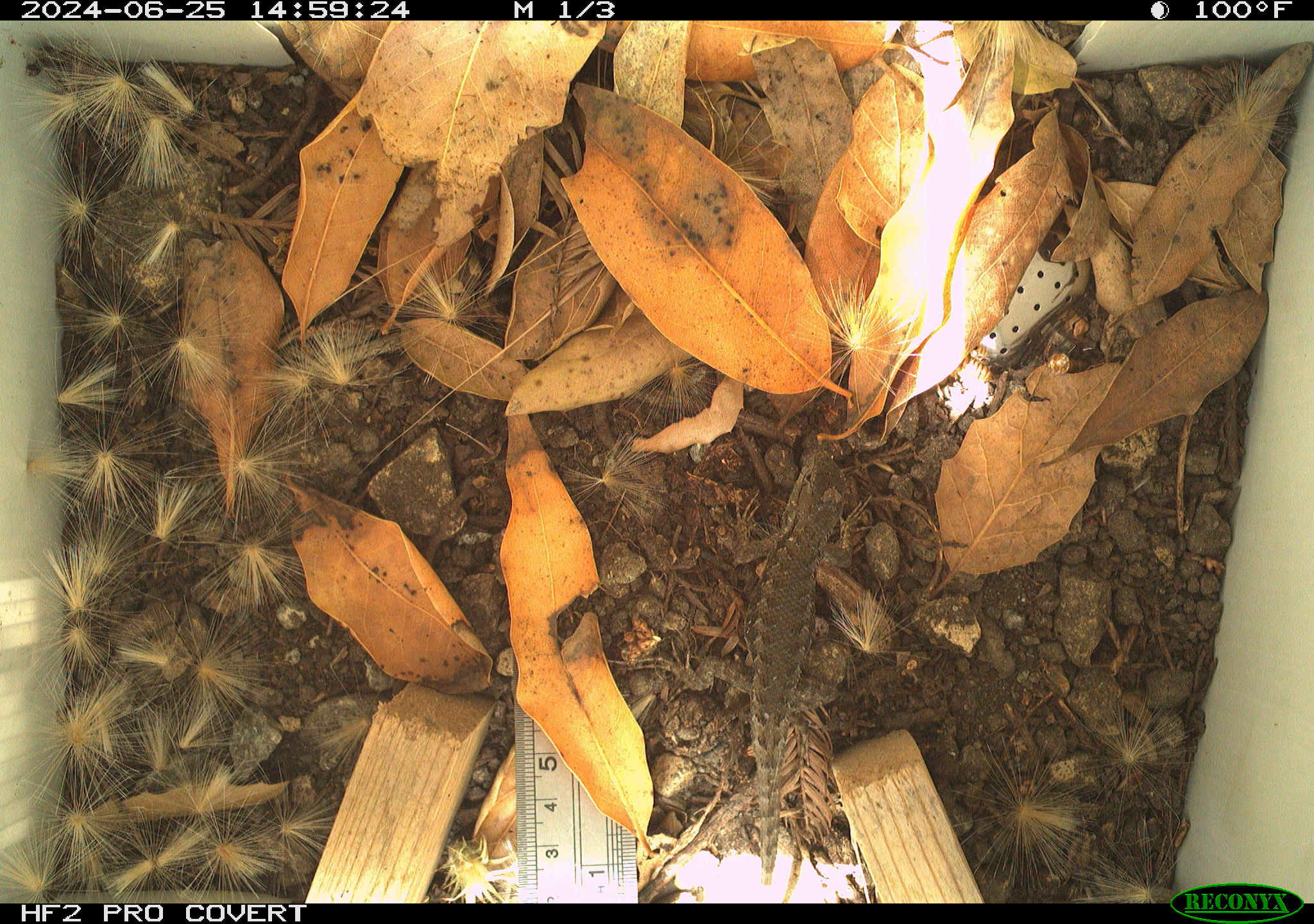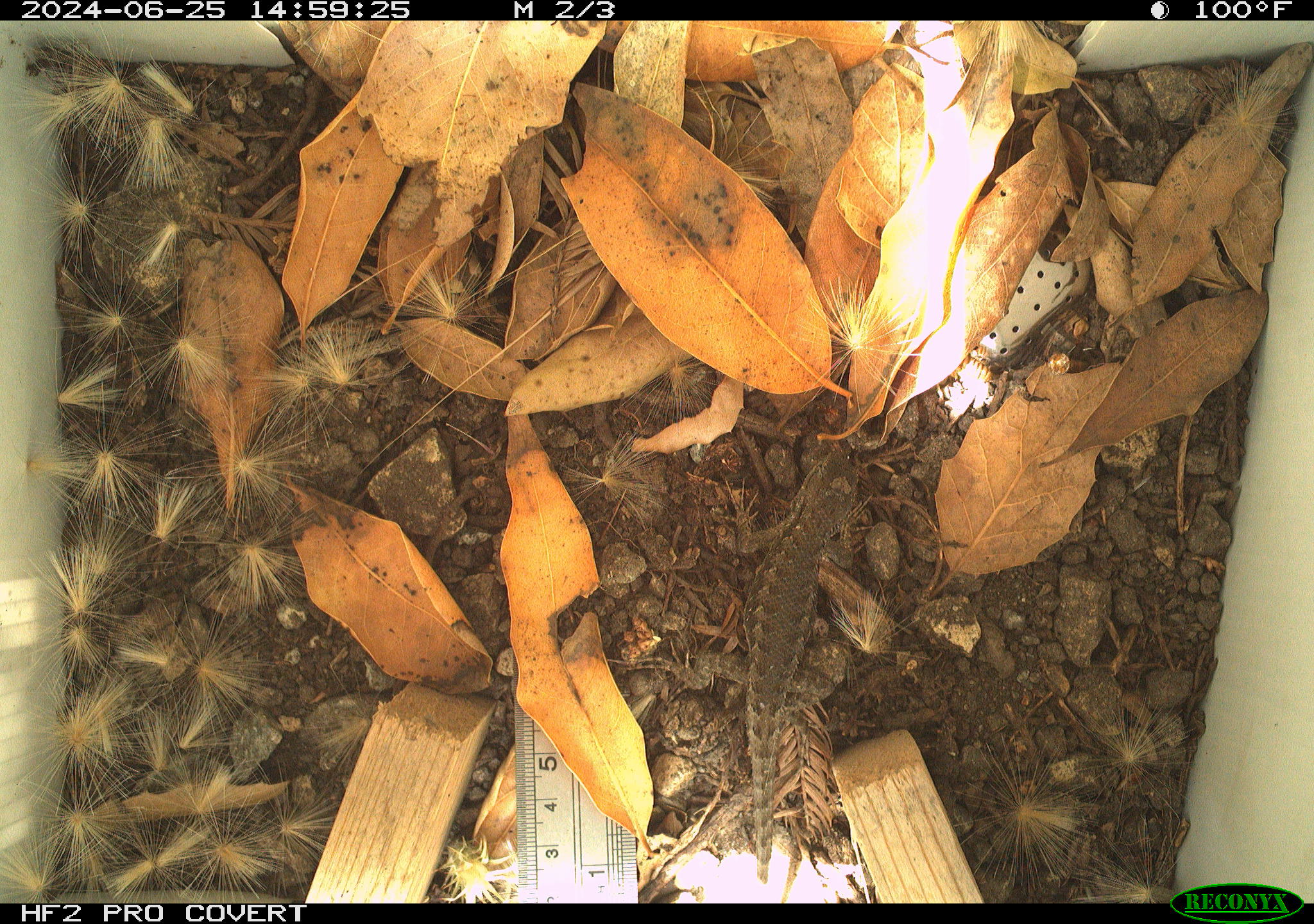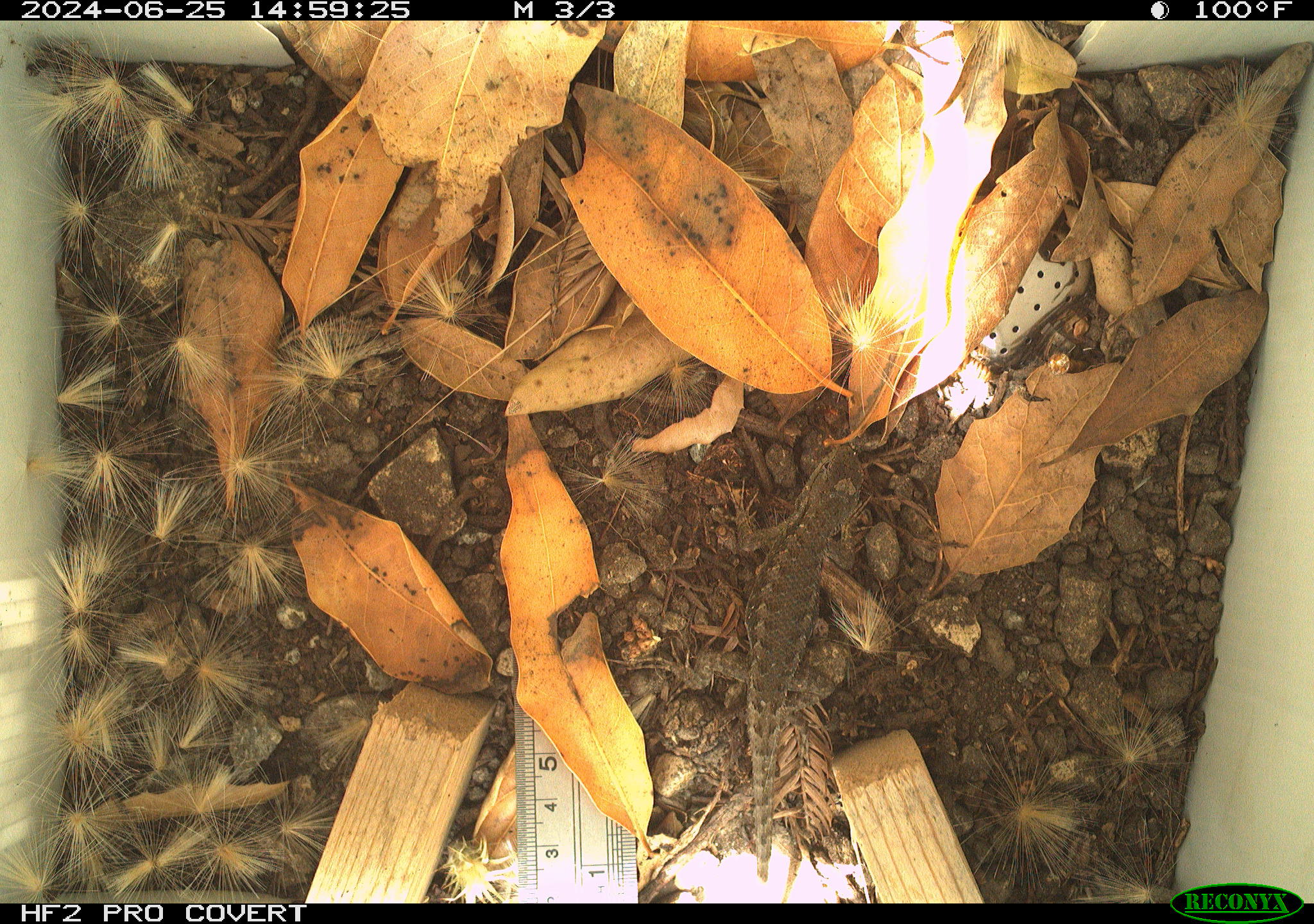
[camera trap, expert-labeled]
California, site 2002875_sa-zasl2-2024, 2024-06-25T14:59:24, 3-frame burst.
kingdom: Animalia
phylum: Chordata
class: Reptilia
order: Squamata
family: Phrynosomatidae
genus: Sceloporus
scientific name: Sceloporus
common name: spiny lizards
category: sceloporus species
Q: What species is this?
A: Sceloporus species (spiny lizards) (Sceloporus).